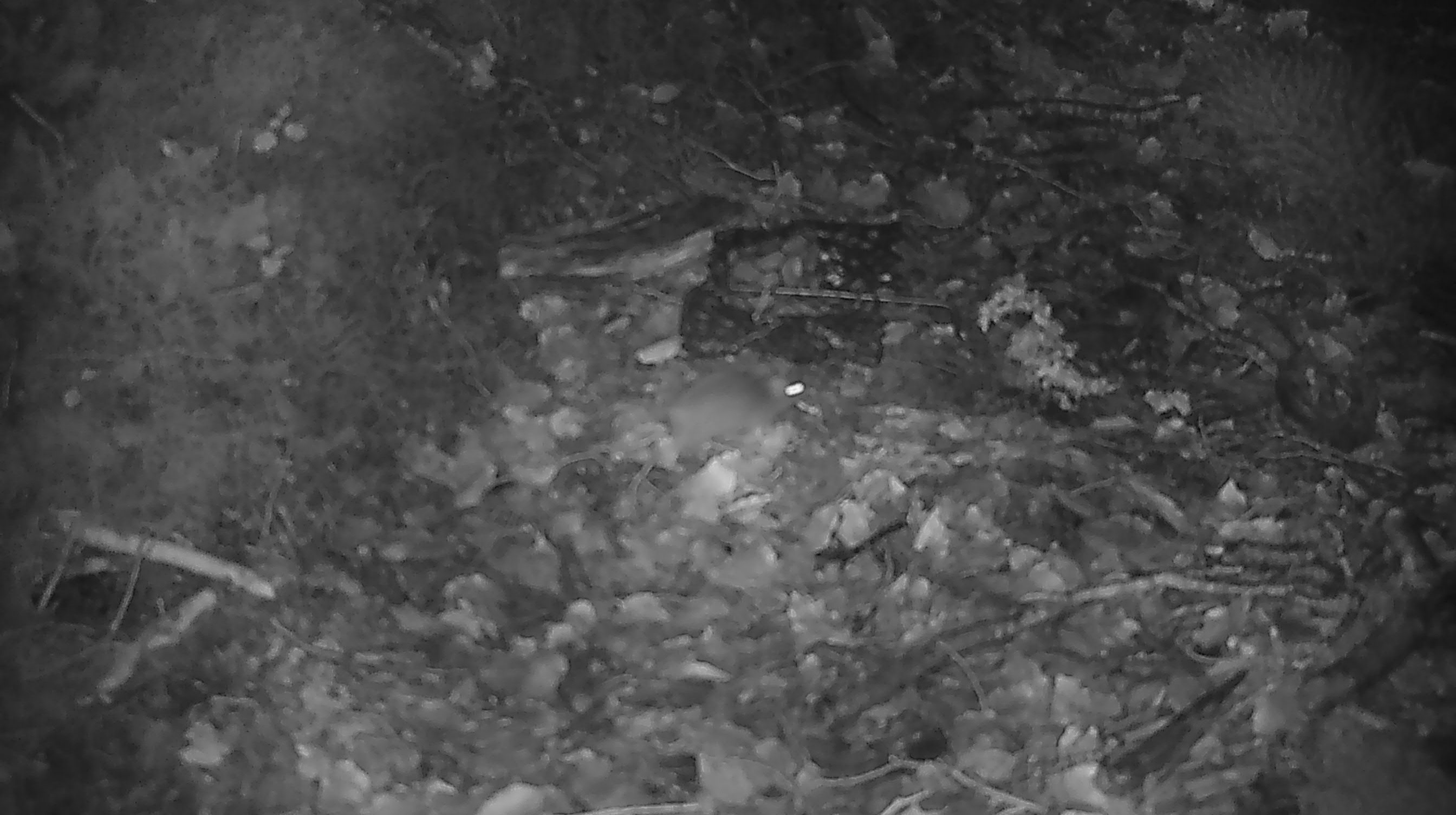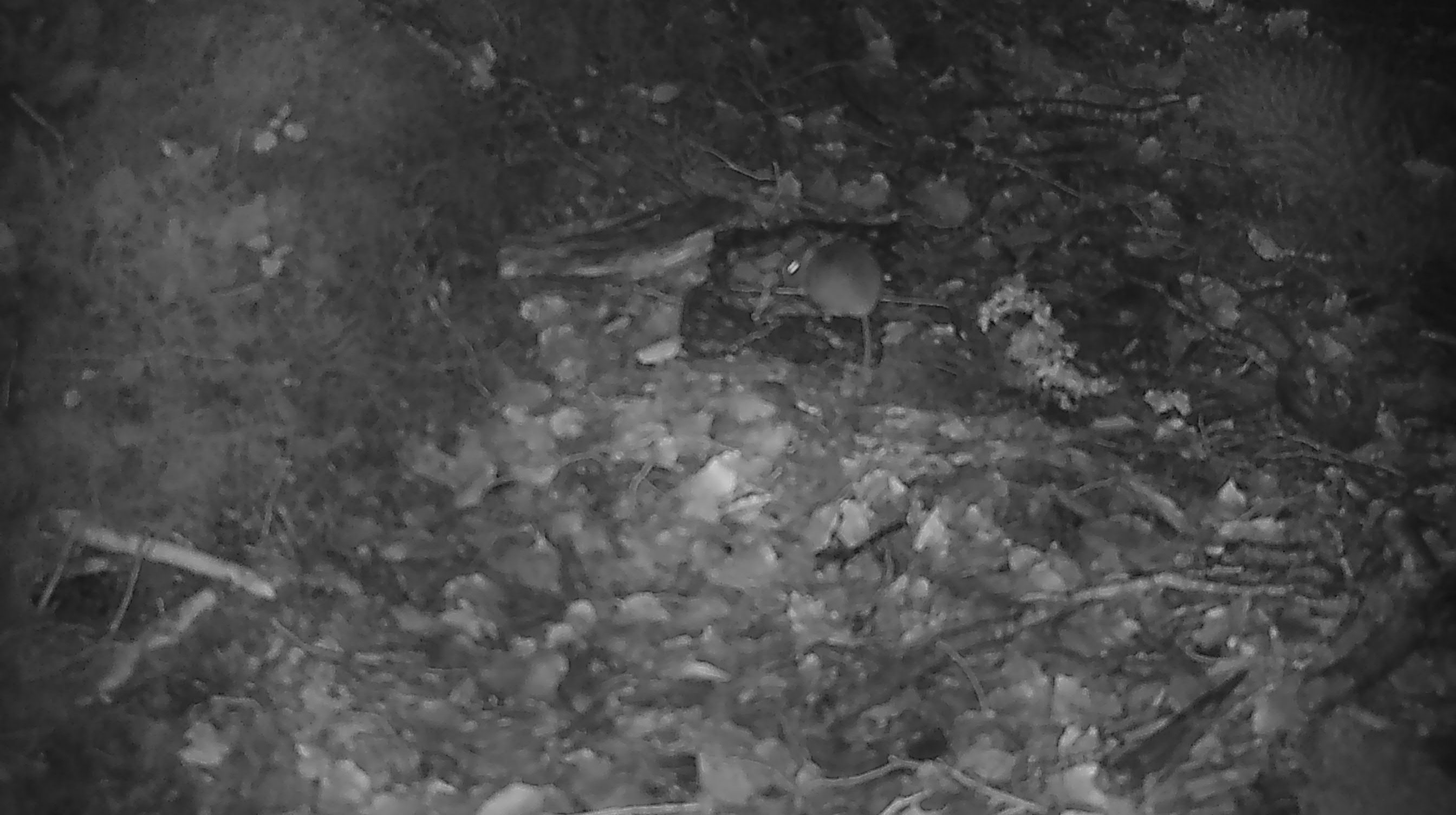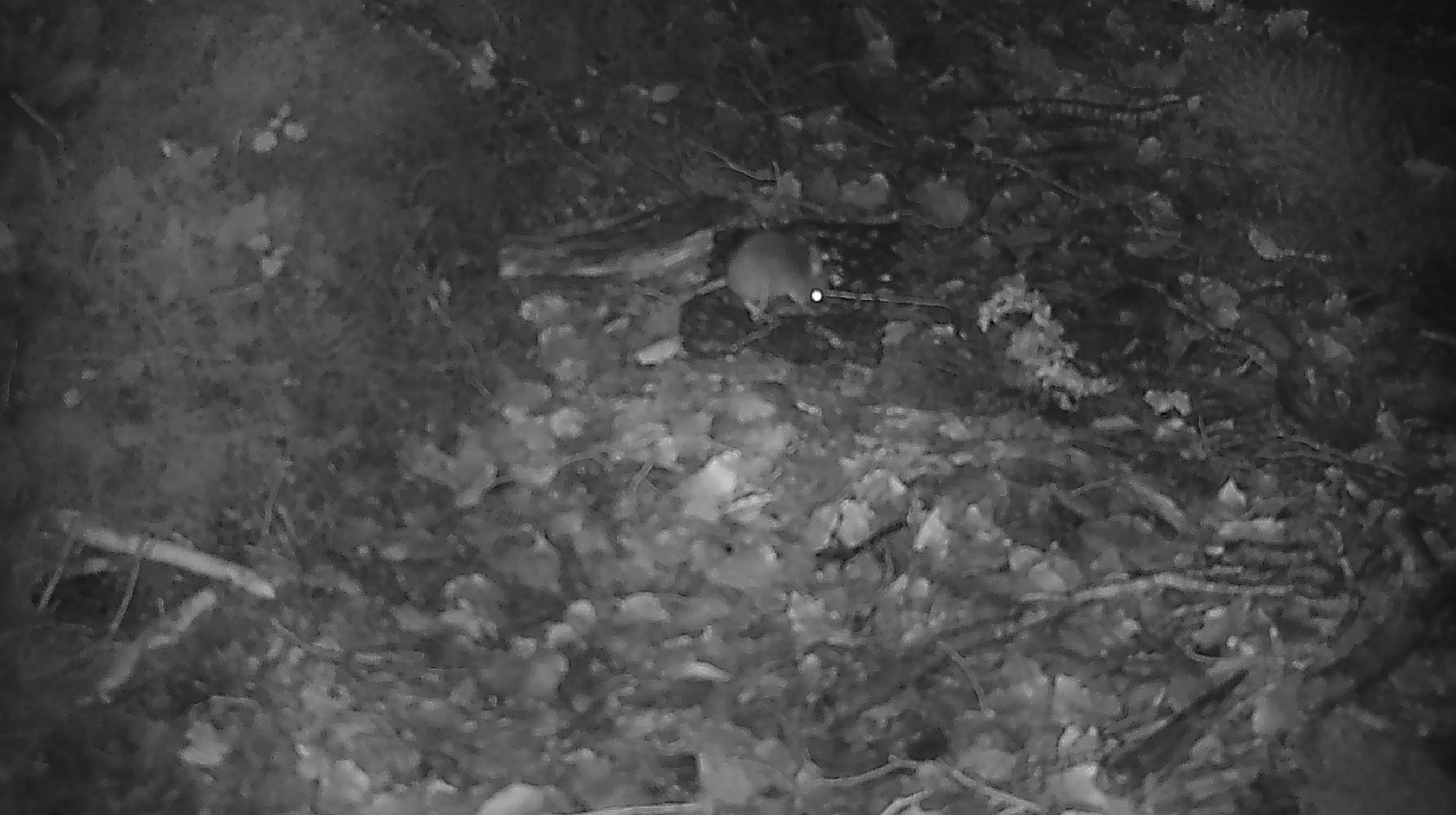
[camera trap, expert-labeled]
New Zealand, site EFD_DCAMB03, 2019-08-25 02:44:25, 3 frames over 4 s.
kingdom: Animalia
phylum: Chordata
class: Mammalia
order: Rodentia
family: Muridae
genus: Mus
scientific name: Mus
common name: mouse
Mouse (Mus).